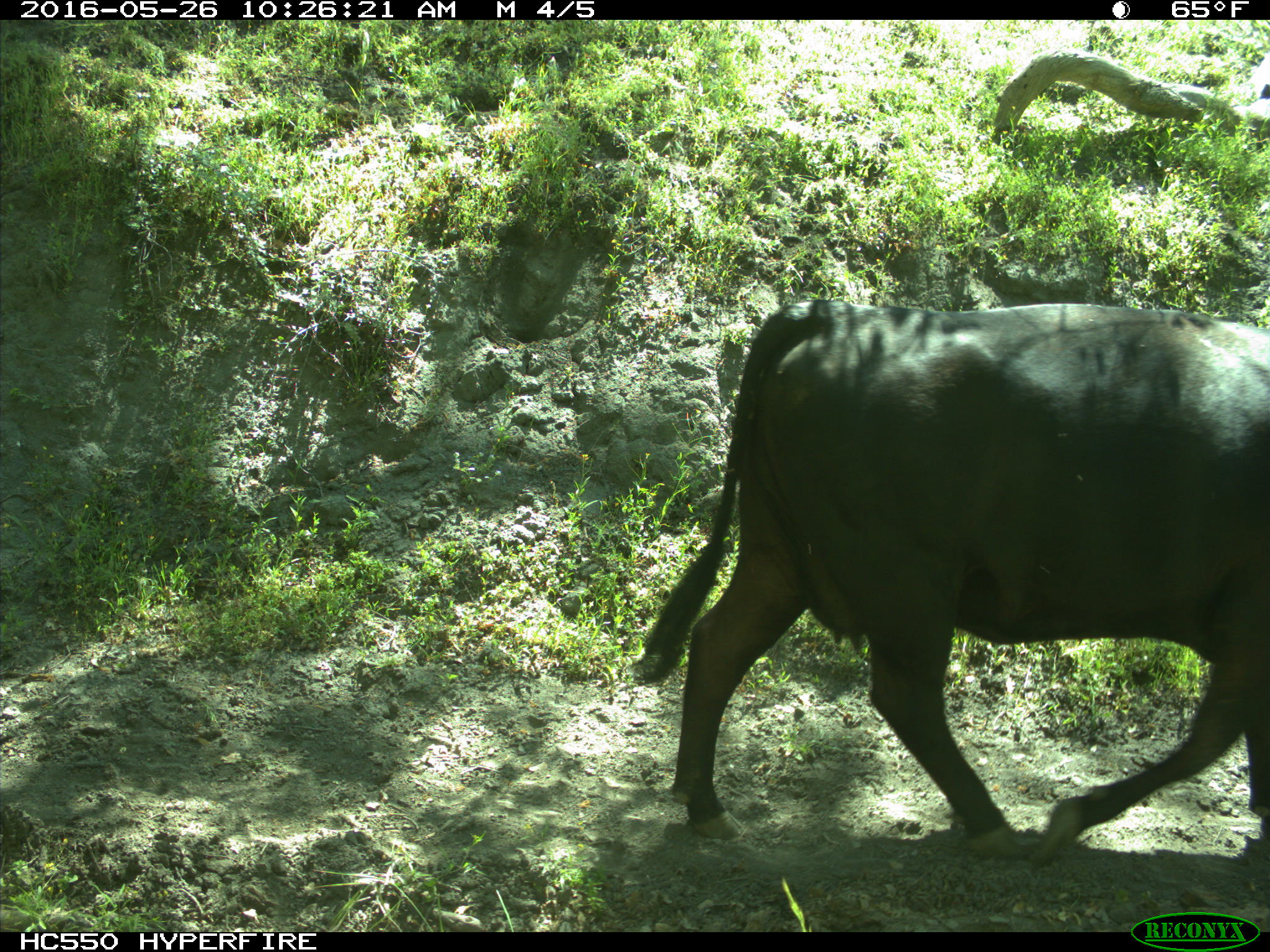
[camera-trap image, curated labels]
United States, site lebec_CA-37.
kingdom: Animalia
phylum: Chordata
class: Mammalia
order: Artiodactyla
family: Bovidae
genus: Bos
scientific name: Bos taurus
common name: domestic cow